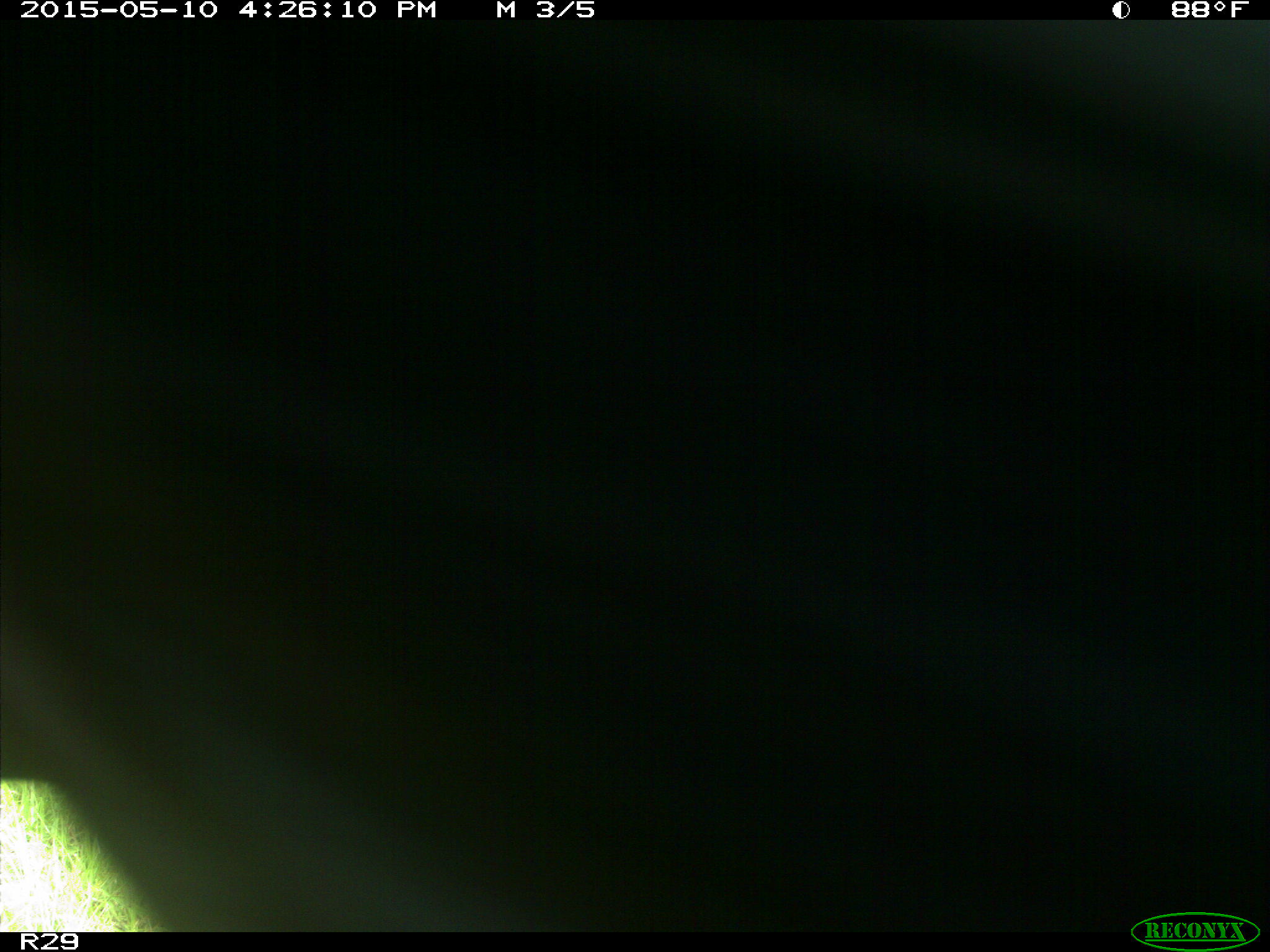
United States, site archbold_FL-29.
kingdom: Animalia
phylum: Chordata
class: Mammalia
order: Artiodactyla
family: Bovidae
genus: Bos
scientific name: Bos taurus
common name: domestic cow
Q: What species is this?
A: Bos taurus (domestic cow).